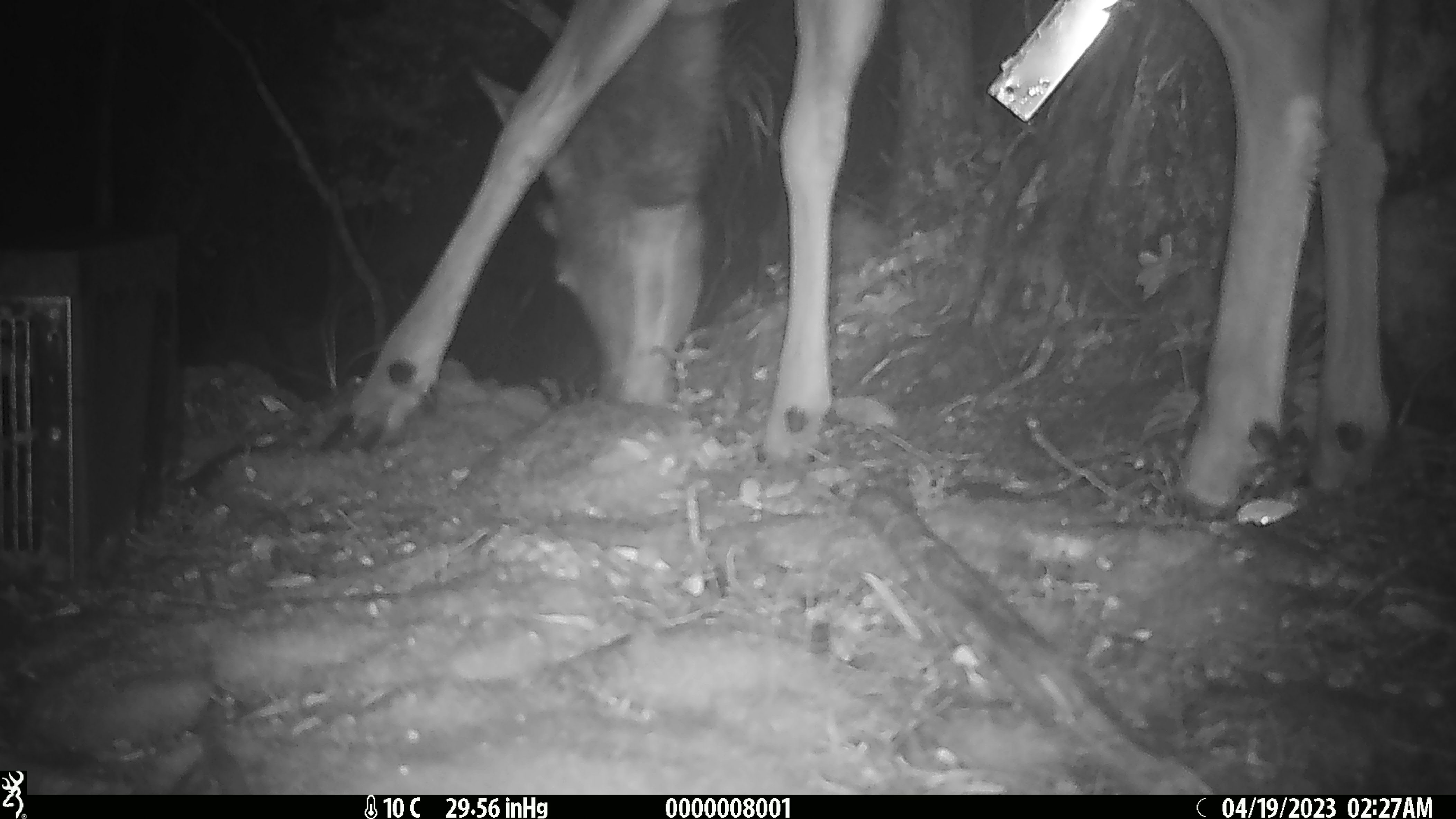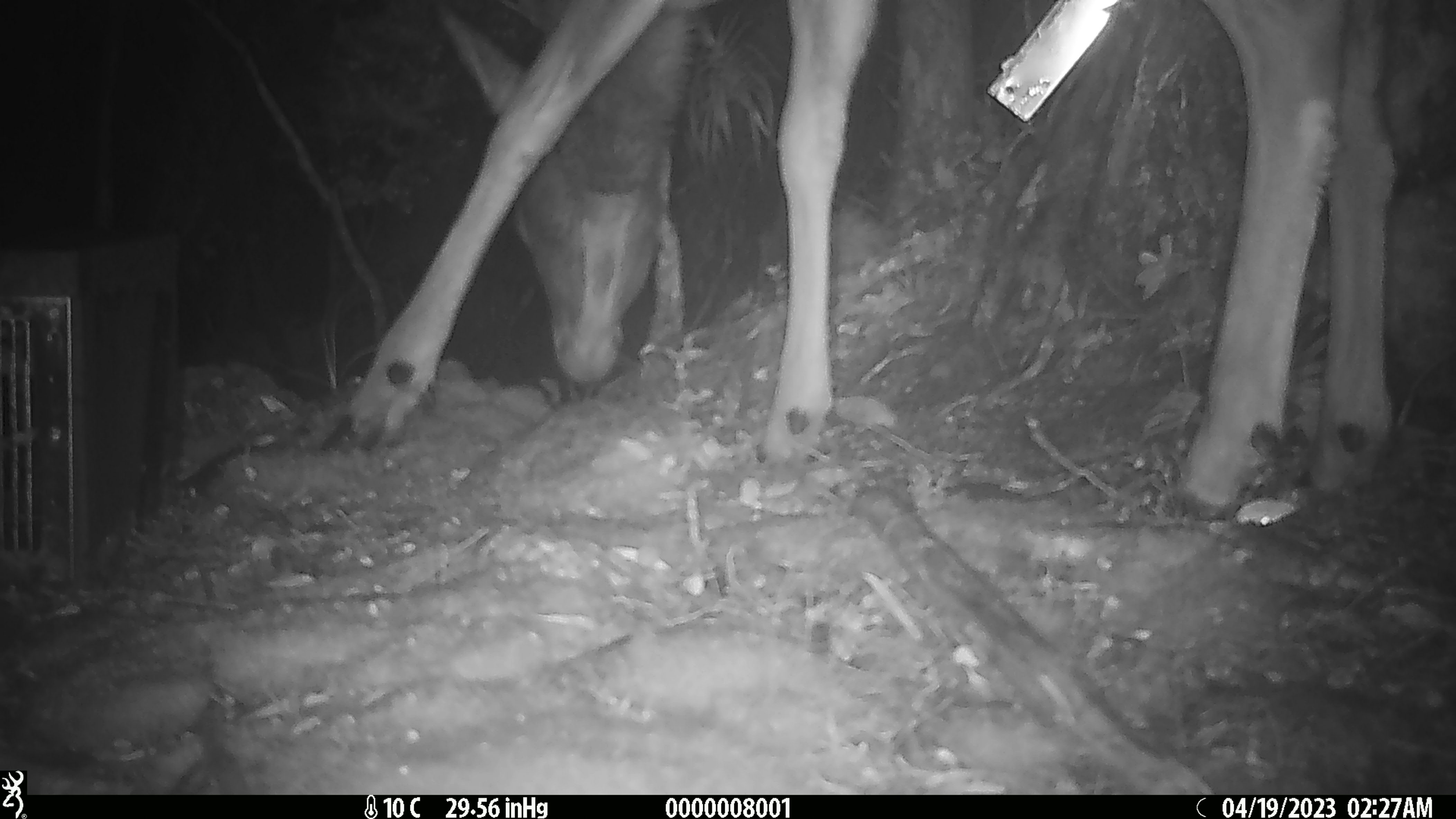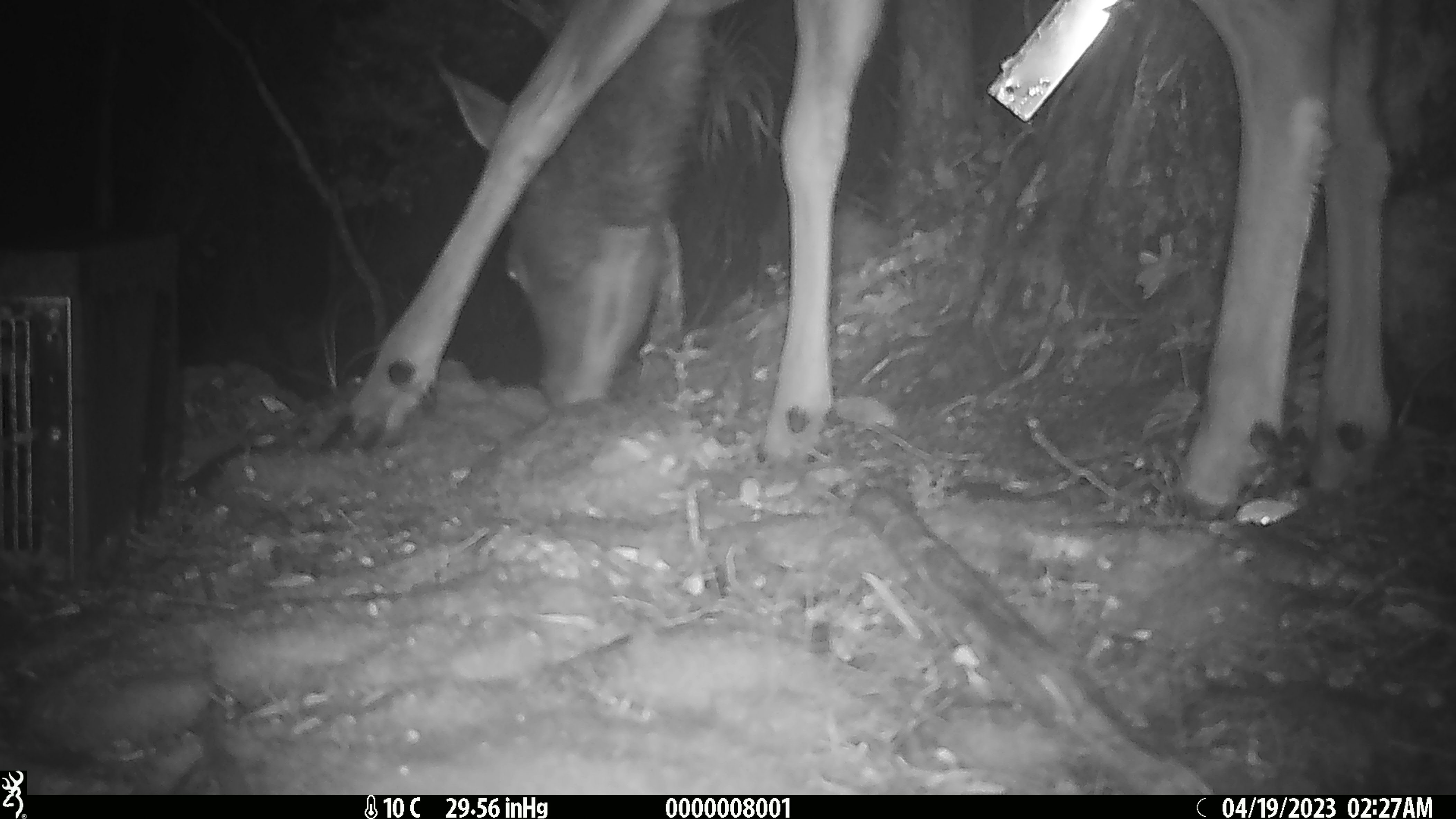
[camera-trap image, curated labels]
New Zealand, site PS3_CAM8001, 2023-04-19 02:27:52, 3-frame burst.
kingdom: Animalia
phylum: Chordata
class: Mammalia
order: Artiodactyla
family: Cervidae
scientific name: Cervidae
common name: deer